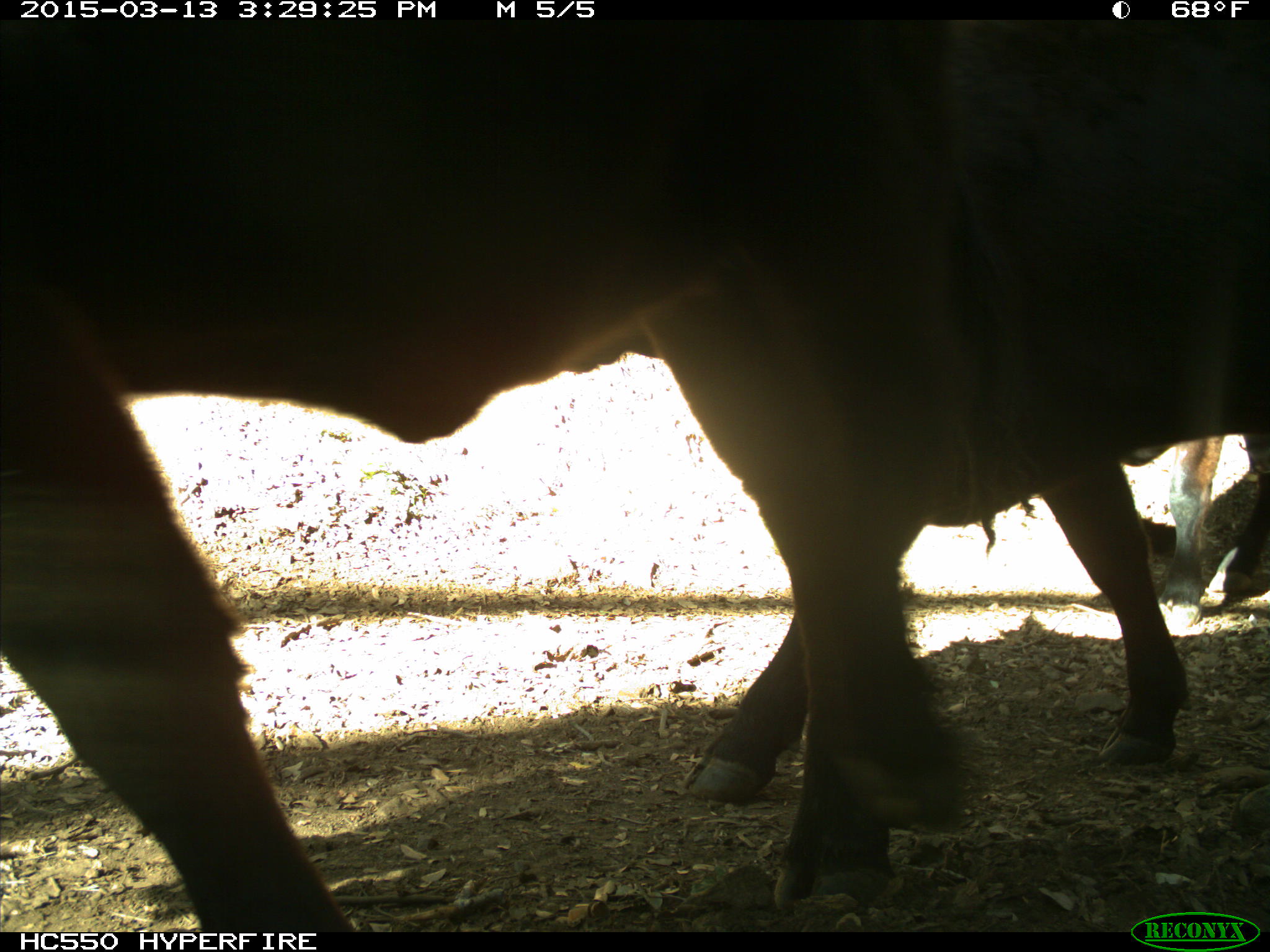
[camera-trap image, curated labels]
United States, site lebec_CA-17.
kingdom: Animalia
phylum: Chordata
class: Mammalia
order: Artiodactyla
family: Bovidae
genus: Bos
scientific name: Bos taurus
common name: domestic cow